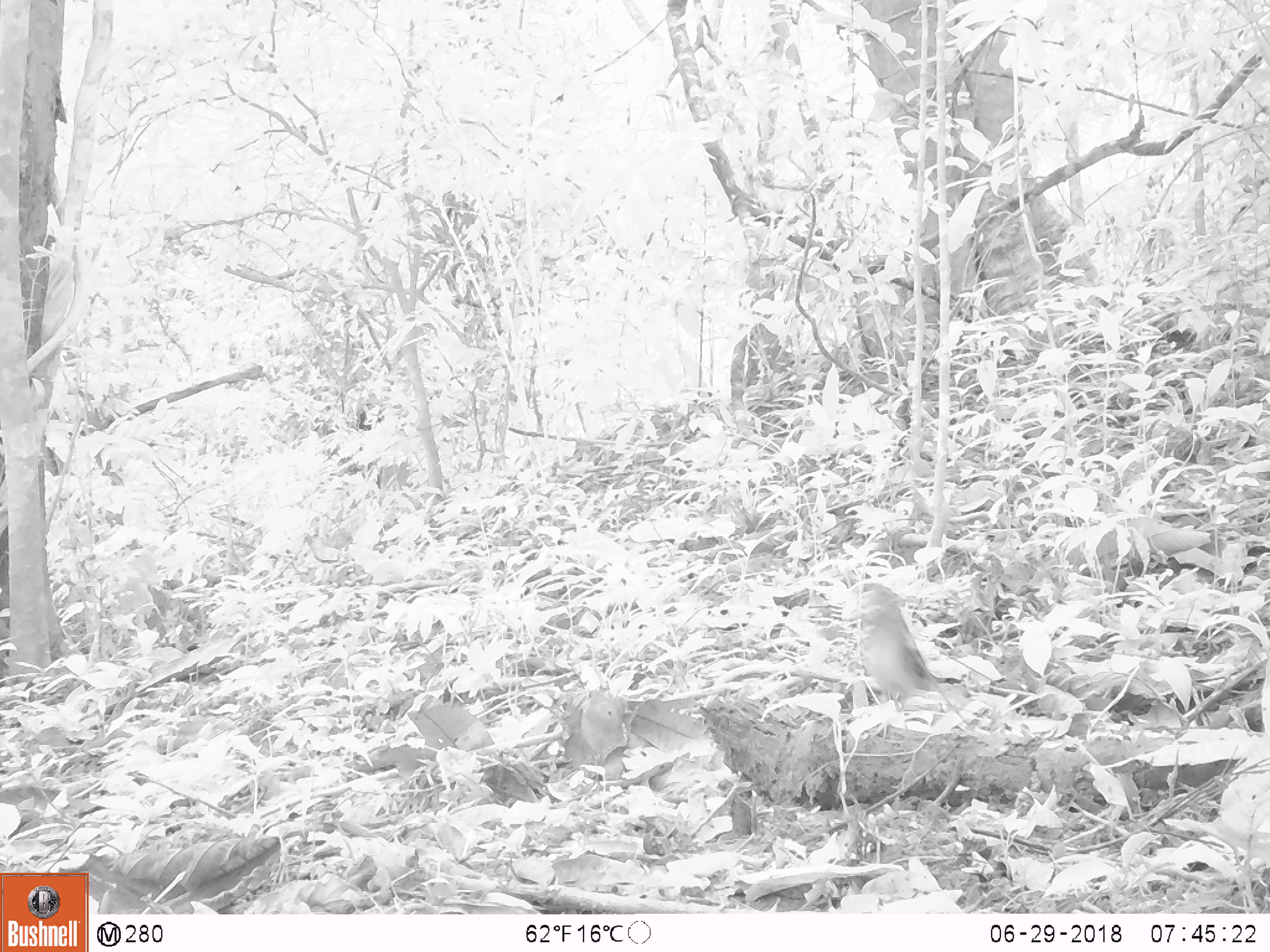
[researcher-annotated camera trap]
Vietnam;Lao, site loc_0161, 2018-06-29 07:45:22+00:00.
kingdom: Animalia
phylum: Chordata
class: Aves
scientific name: Aves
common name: bird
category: unidentified bird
Unidentified bird (bird) (Aves). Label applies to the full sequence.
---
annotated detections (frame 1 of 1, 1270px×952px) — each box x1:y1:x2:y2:
unidentified bird: 852:580:973:737